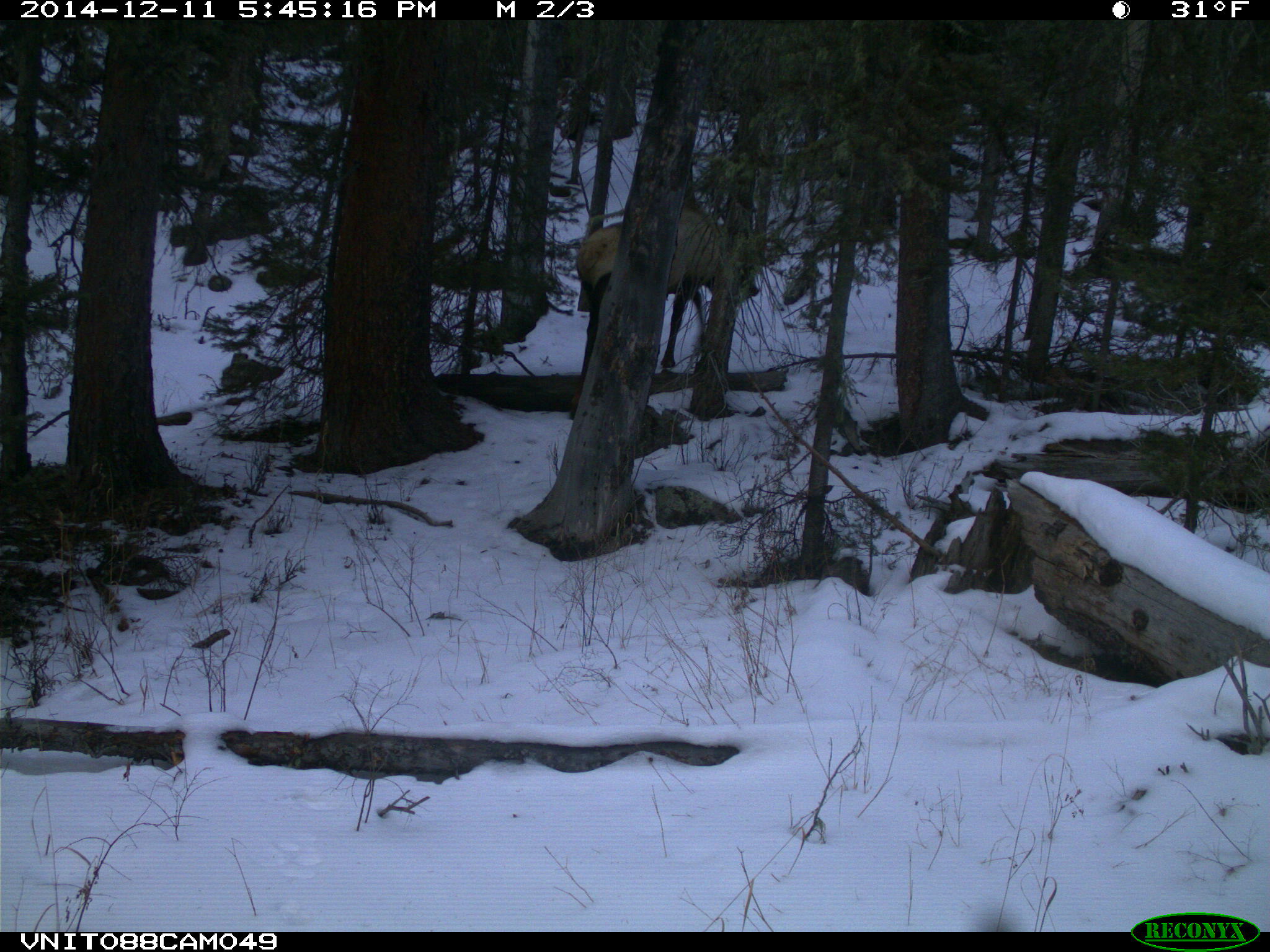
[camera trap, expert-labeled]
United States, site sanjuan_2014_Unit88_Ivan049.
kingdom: Animalia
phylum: Chordata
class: Mammalia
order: Artiodactyla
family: Cervidae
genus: Cervus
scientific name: Cervus elaphus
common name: red deer